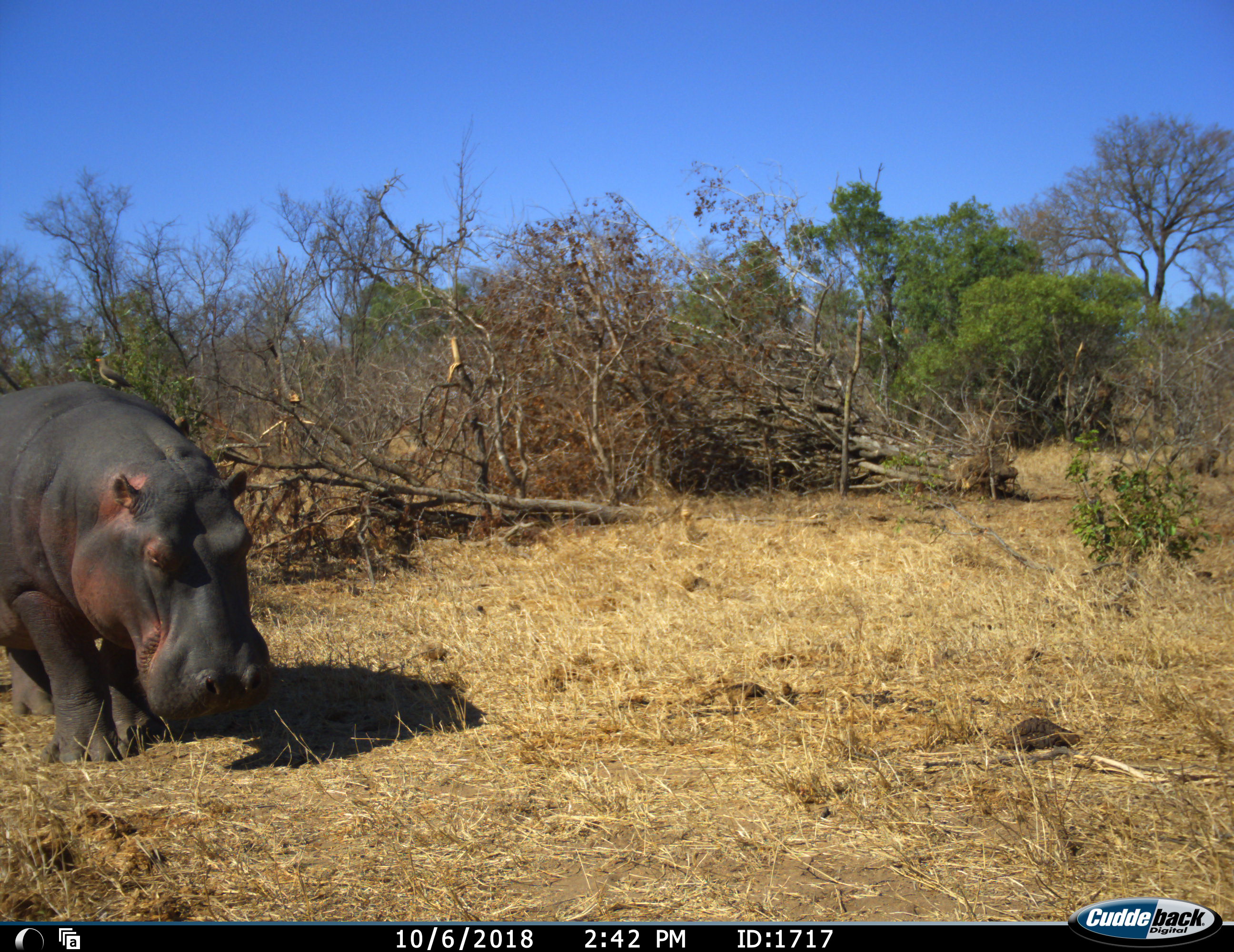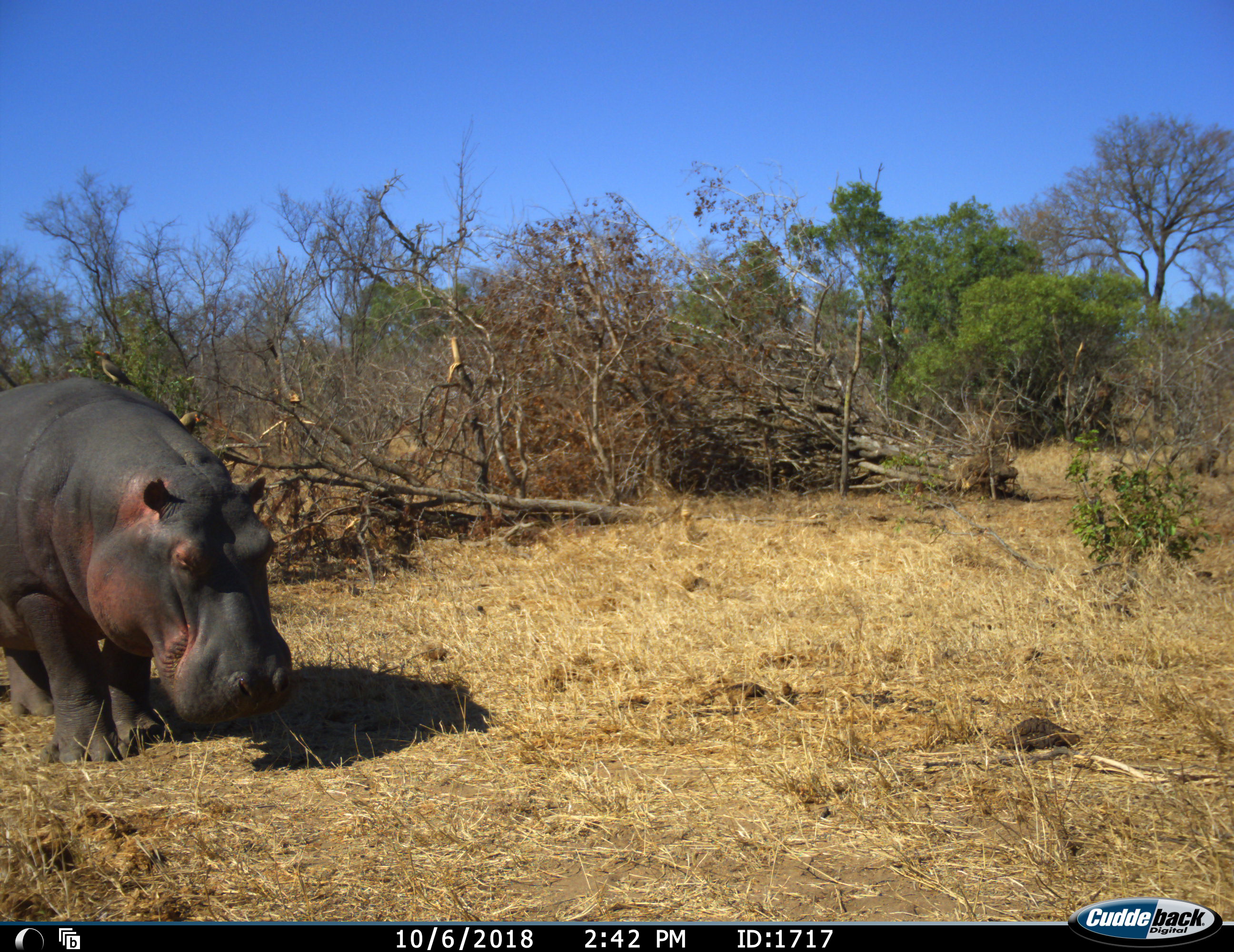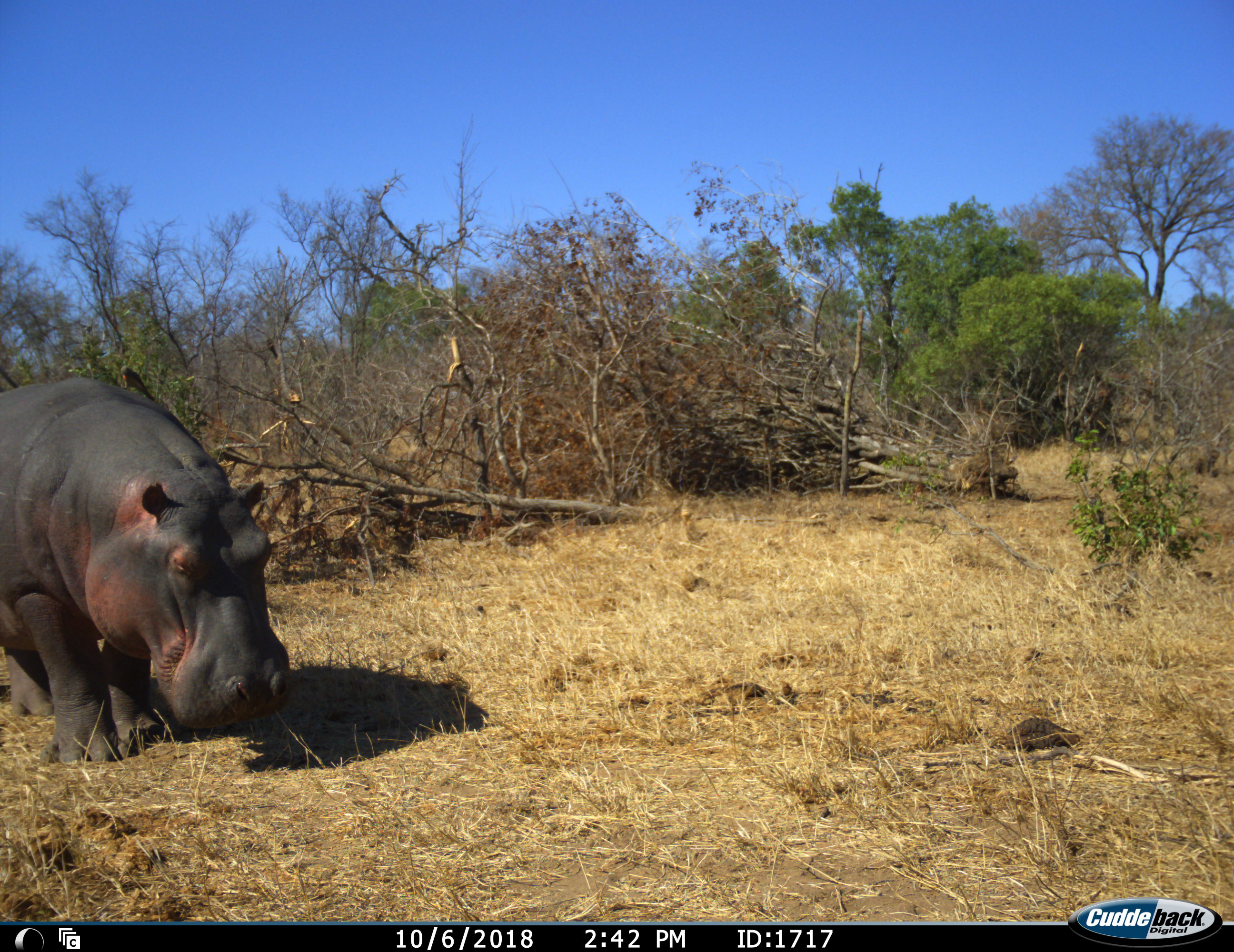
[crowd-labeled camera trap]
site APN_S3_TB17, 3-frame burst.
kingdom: Animalia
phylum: Chordata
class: Mammalia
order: Artiodactyla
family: Hippopotamidae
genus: Hippopotamus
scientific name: Hippopotamus amphibius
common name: hippopotamus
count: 1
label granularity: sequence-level